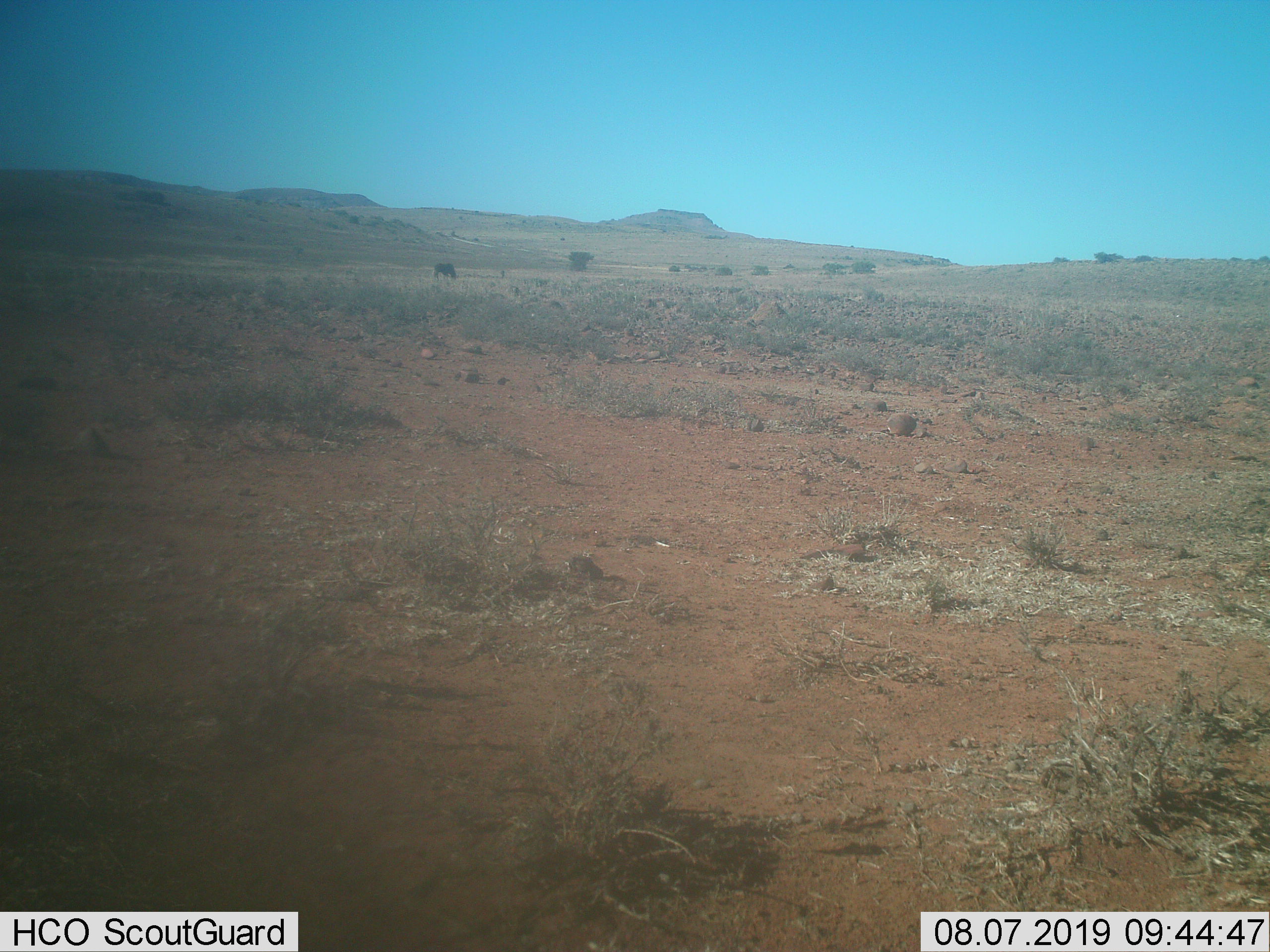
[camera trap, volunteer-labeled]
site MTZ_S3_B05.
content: unidentified animal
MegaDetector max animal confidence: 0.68